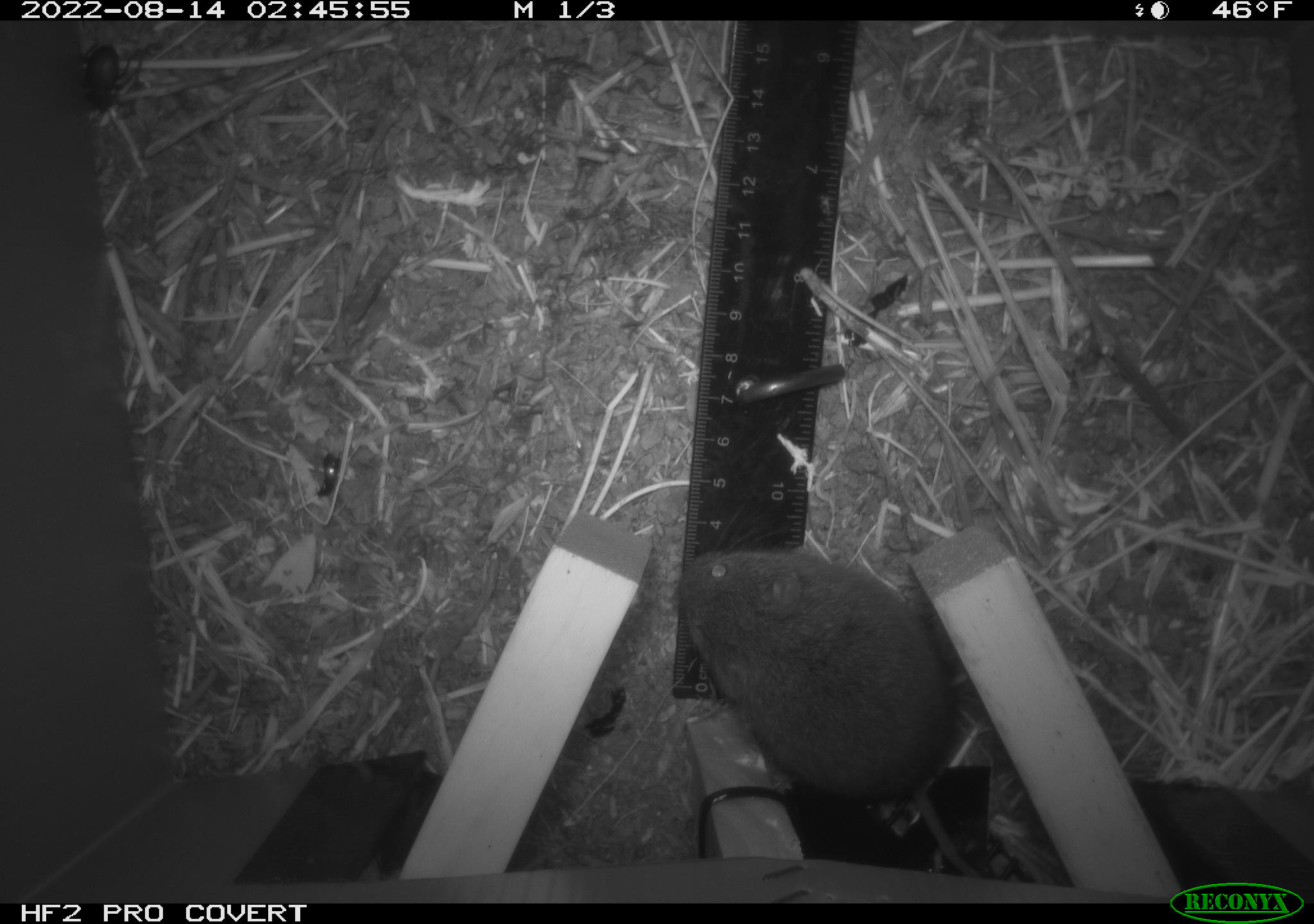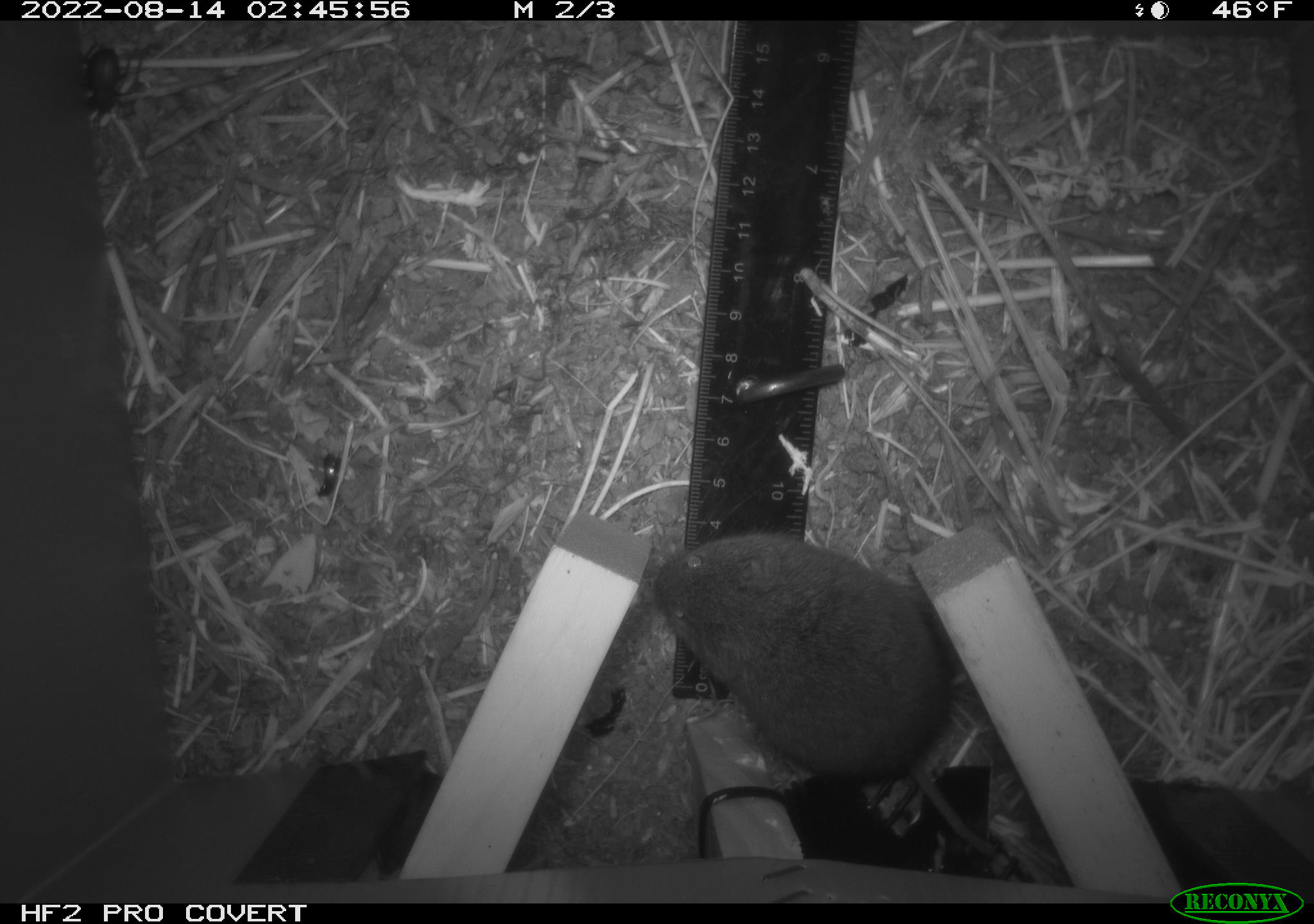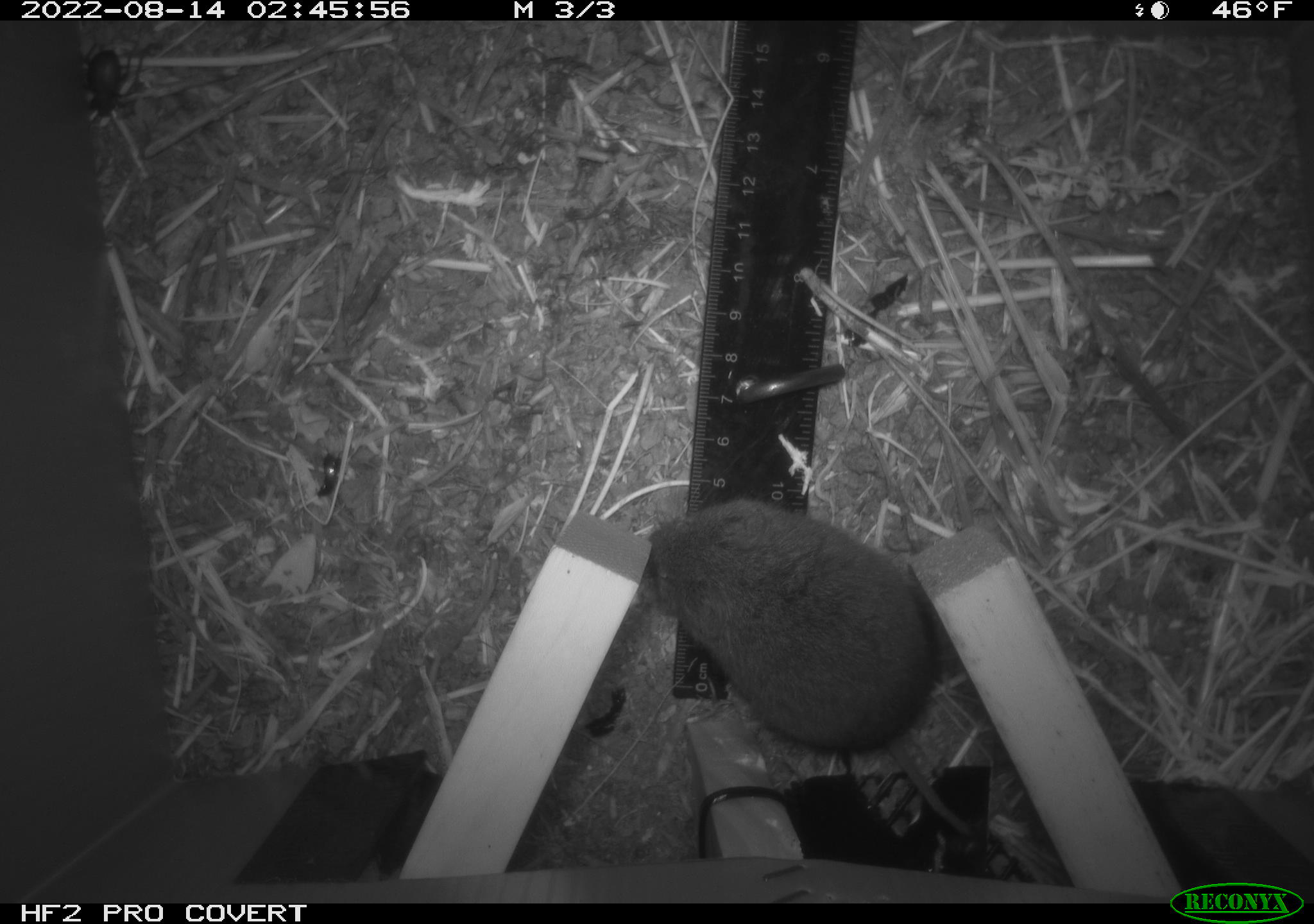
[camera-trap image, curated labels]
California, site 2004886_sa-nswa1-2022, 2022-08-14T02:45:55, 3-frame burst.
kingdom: Animalia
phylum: Chordata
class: Mammalia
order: Rodentia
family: Cricetidae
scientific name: Cricetidae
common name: hamsters, voles, lemmings, and allies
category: cricetidae family